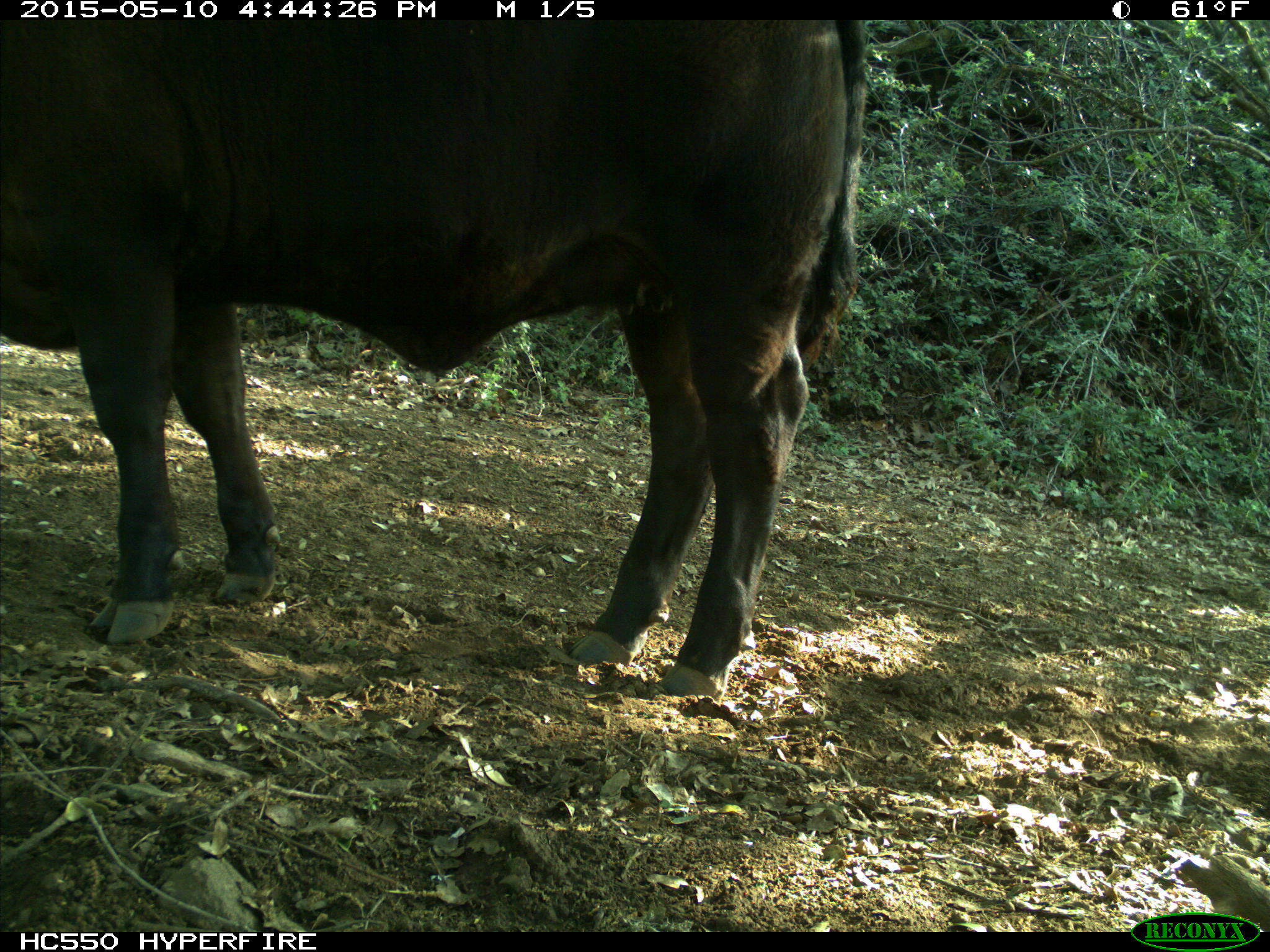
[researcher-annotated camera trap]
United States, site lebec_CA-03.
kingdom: Animalia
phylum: Chordata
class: Mammalia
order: Artiodactyla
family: Bovidae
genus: Bos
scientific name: Bos taurus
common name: domestic cow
Bos taurus (domestic cow).